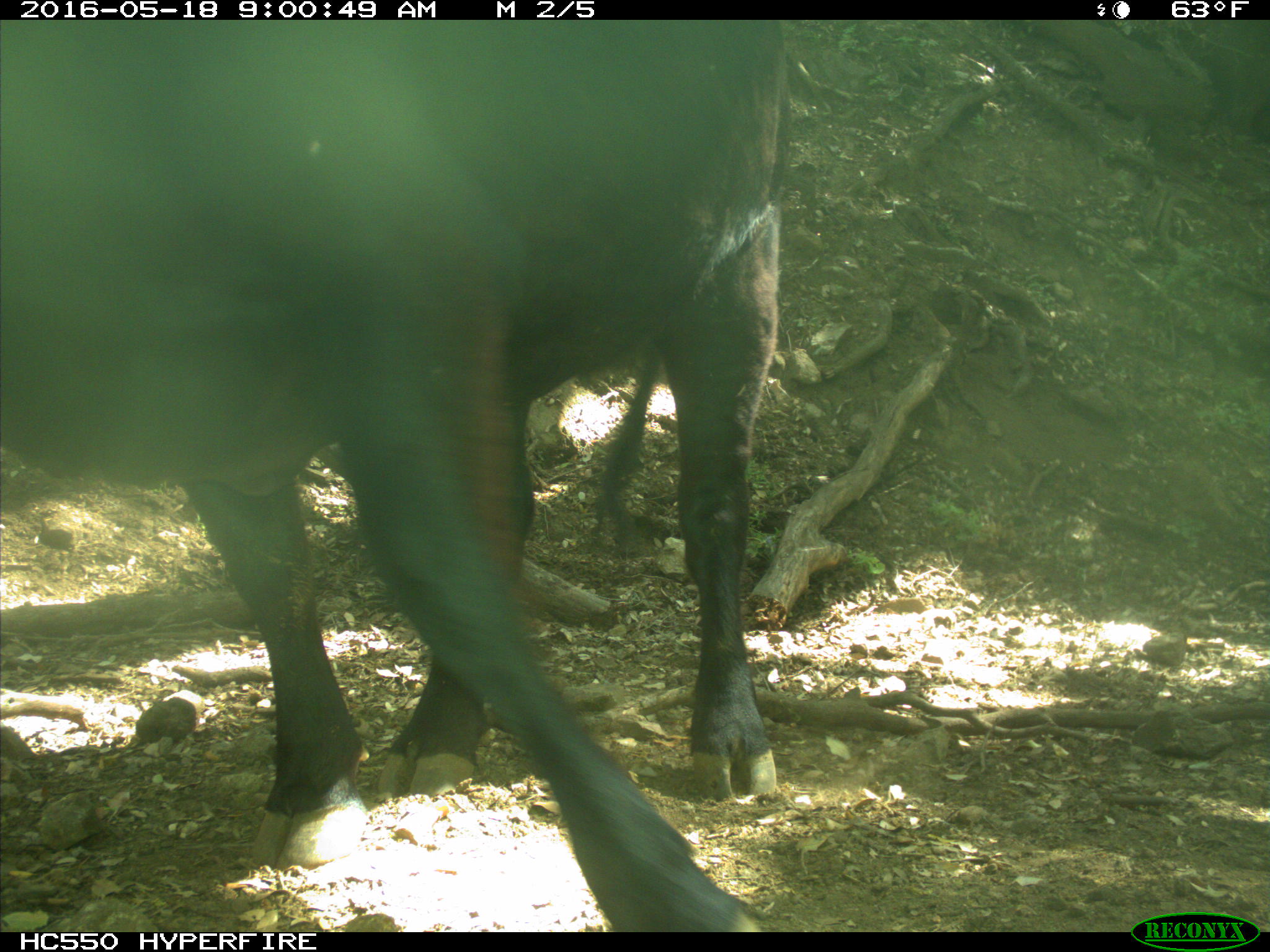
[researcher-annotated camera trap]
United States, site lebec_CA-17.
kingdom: Animalia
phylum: Chordata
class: Mammalia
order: Artiodactyla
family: Bovidae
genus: Bos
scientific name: Bos taurus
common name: domestic cow